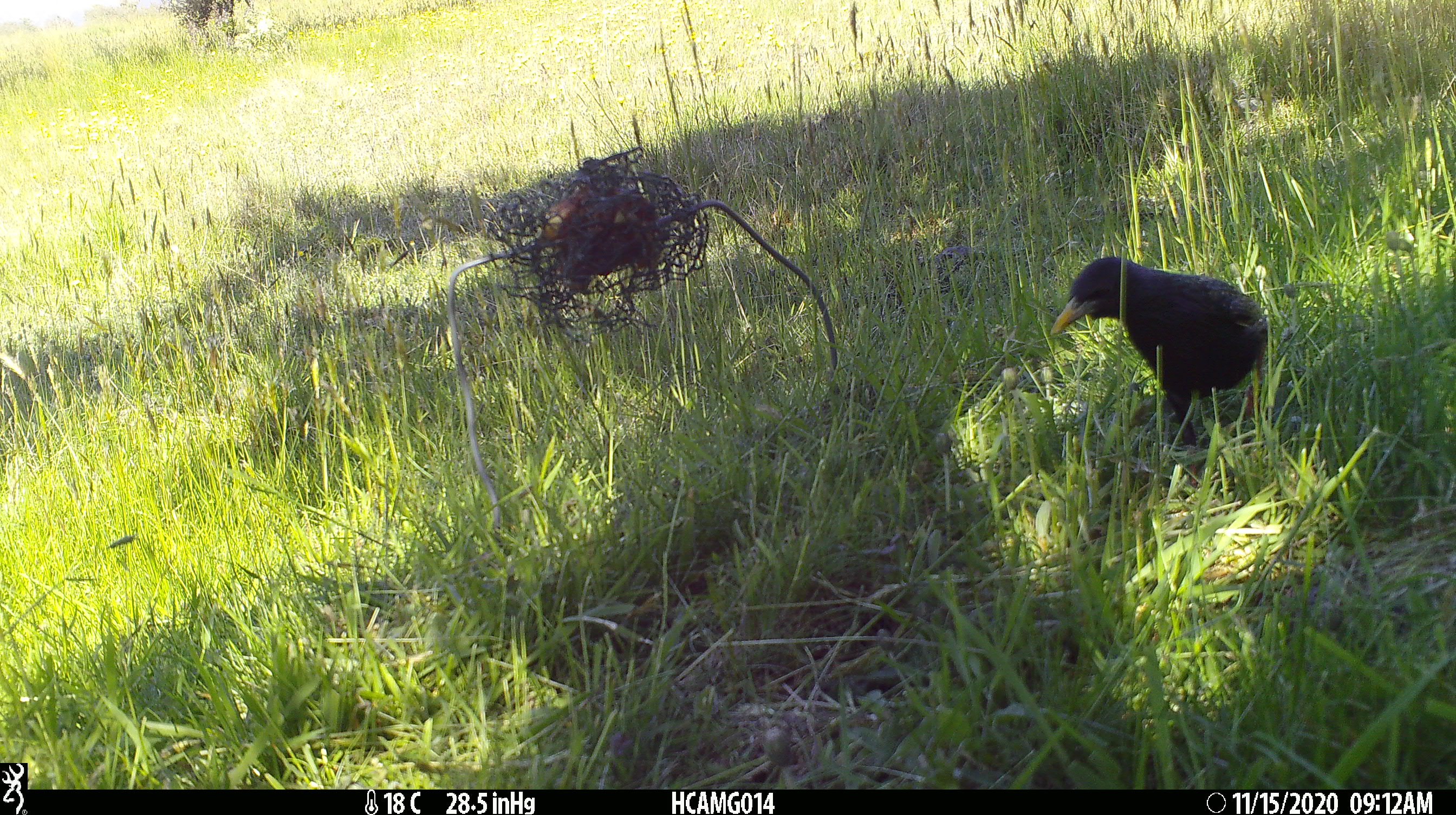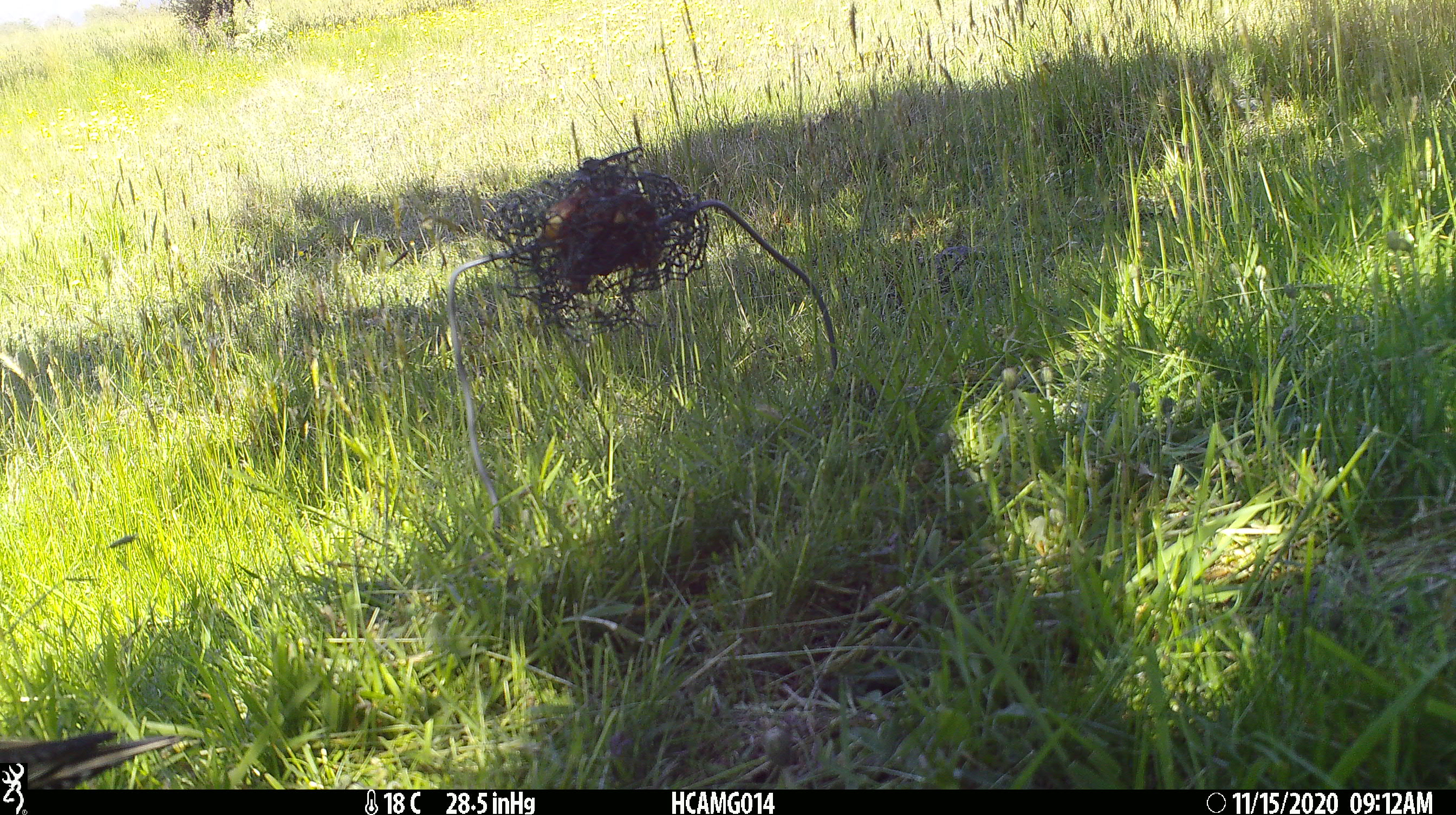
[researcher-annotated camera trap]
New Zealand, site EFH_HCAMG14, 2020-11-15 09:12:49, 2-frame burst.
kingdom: Animalia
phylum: Chordata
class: Aves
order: Passeriformes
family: Sturnidae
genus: Sturnus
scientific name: Sturnus vulgaris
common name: european starling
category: starling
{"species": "starling (european starling) (Sturnus vulgaris)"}